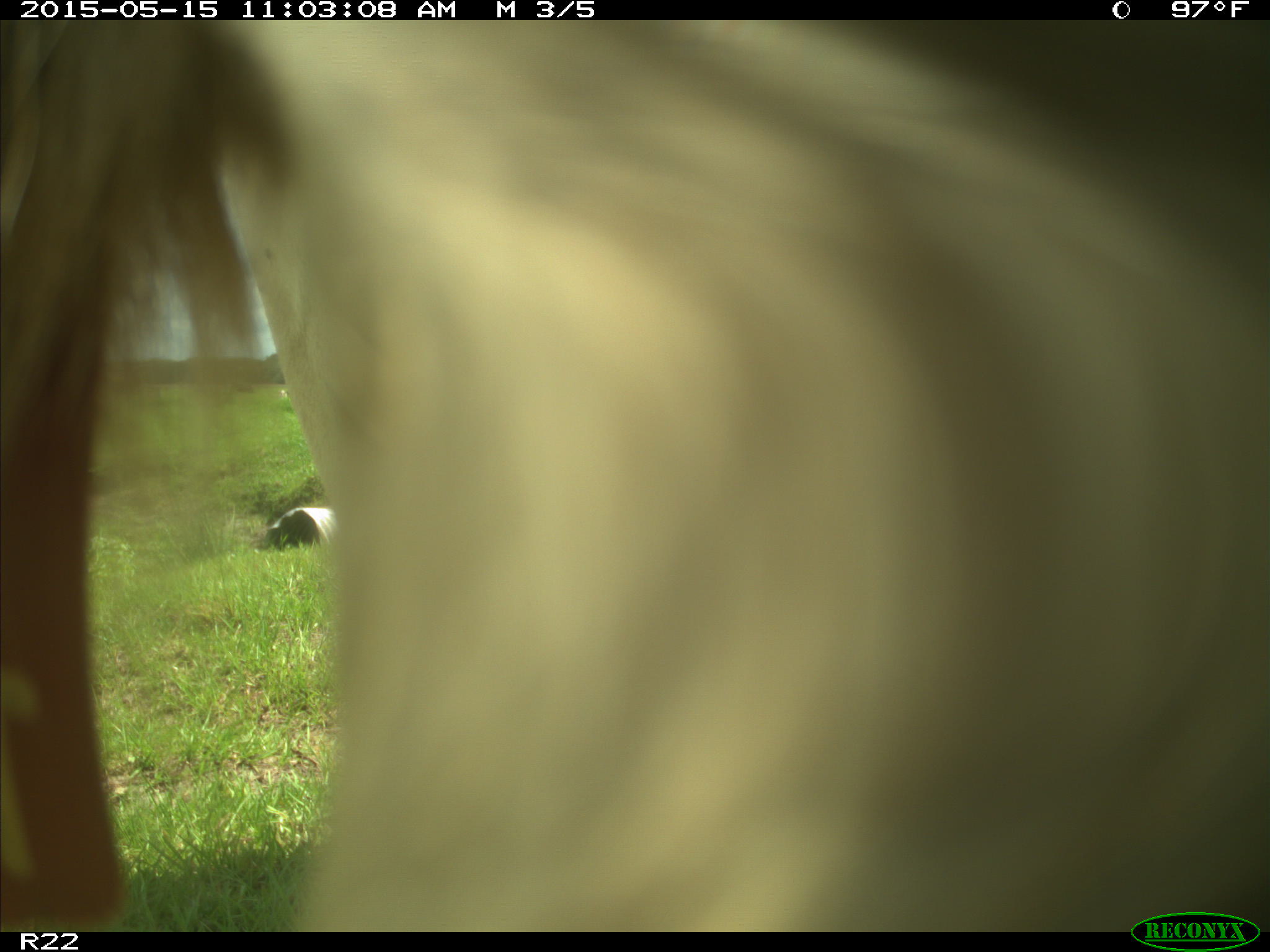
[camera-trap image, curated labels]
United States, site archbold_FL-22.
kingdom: Animalia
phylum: Chordata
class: Mammalia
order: Artiodactyla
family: Bovidae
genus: Bos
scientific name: Bos taurus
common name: domestic cow